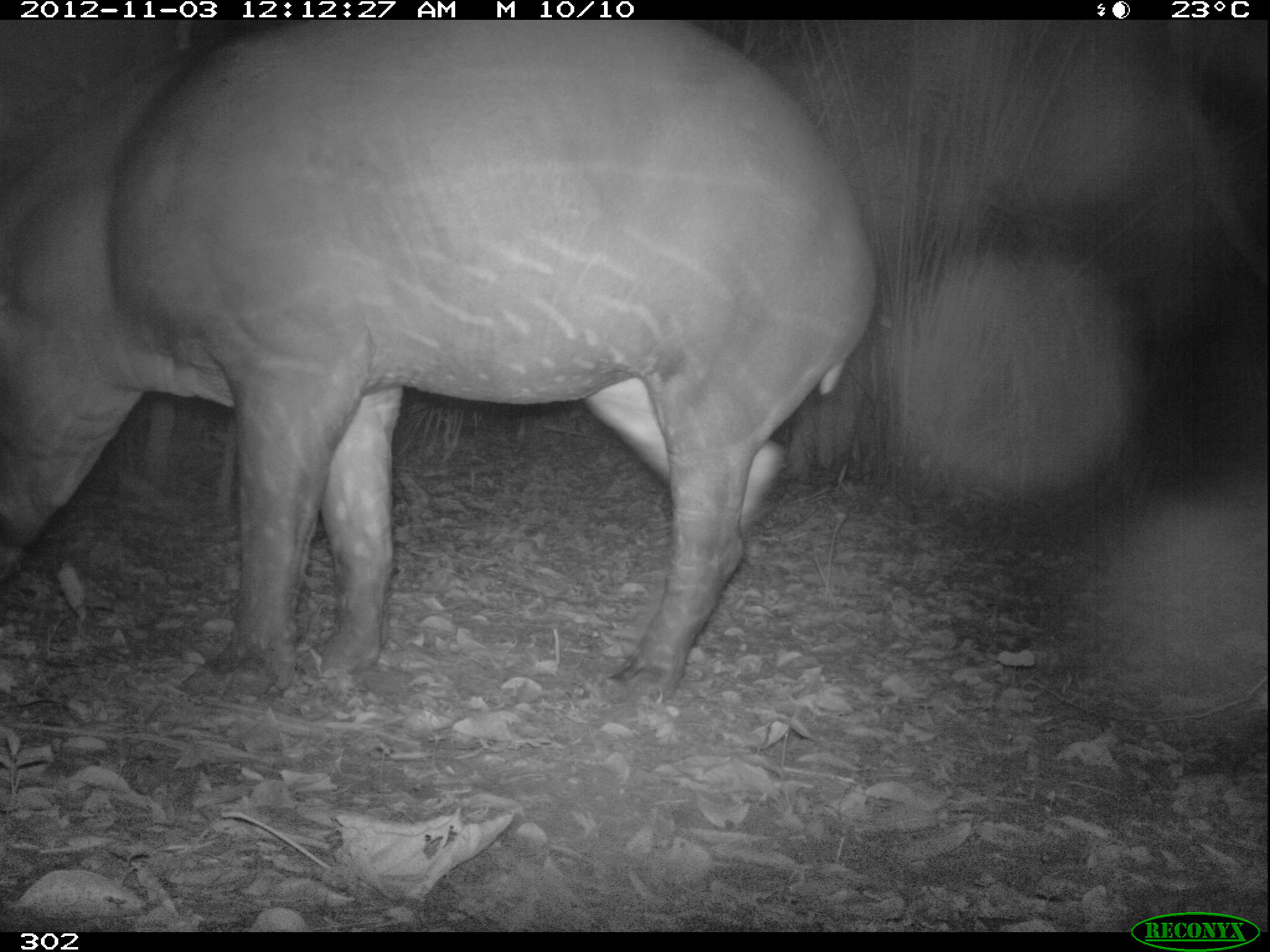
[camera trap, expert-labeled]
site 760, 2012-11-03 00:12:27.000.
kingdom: Animalia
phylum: Chordata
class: Mammalia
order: Perissodactyla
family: Tapiridae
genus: Tapirus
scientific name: Tapirus terrestris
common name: south american tapir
Tapirus terrestris (south american tapir).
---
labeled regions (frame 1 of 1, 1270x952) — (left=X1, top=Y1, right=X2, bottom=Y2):
tapirus terrestris: (left=2, top=18, right=875, bottom=699)